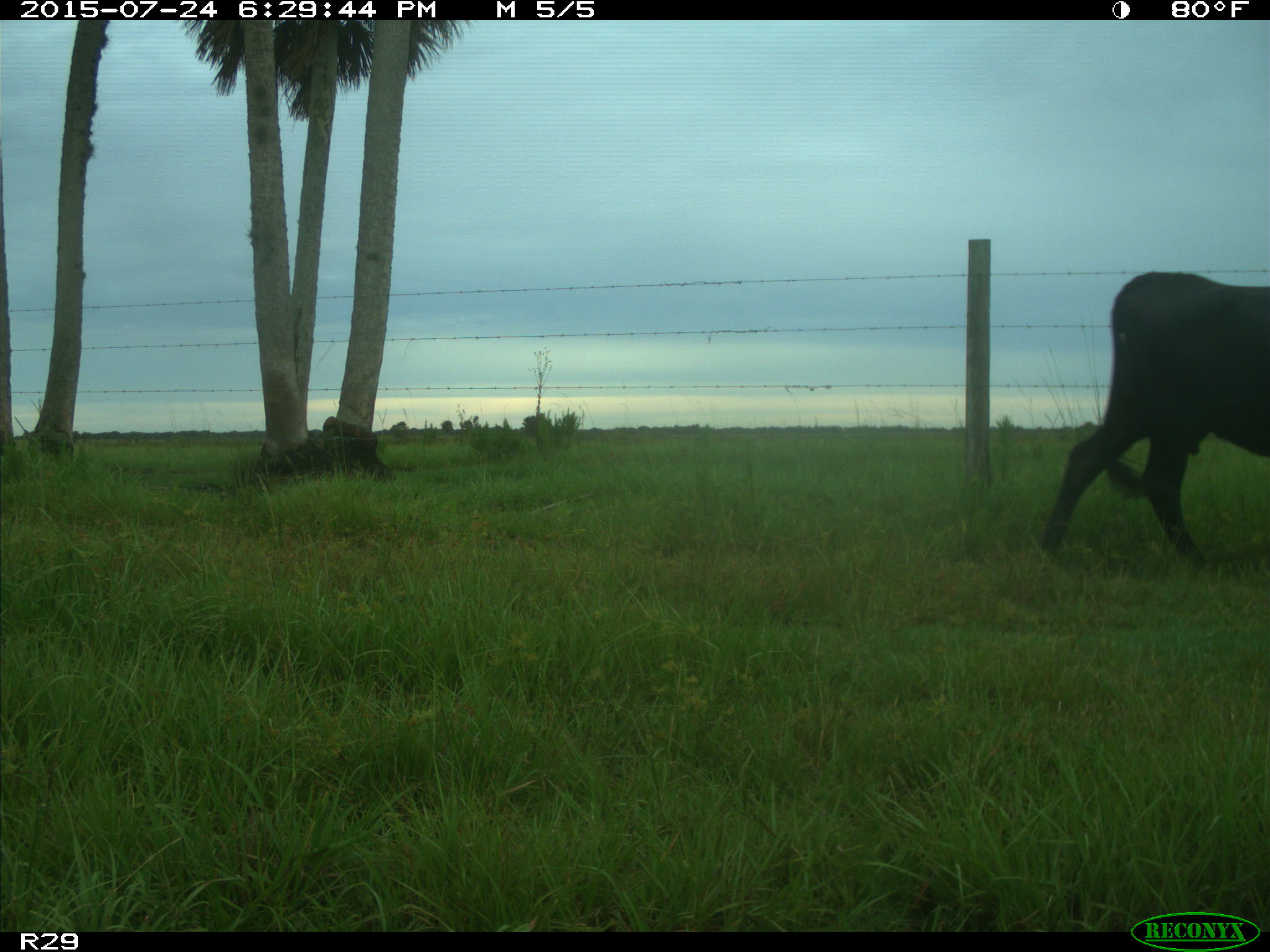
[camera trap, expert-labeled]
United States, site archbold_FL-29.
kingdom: Animalia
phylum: Chordata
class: Mammalia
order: Artiodactyla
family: Bovidae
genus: Bos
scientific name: Bos taurus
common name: domestic cow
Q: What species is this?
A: Bos taurus (domestic cow).